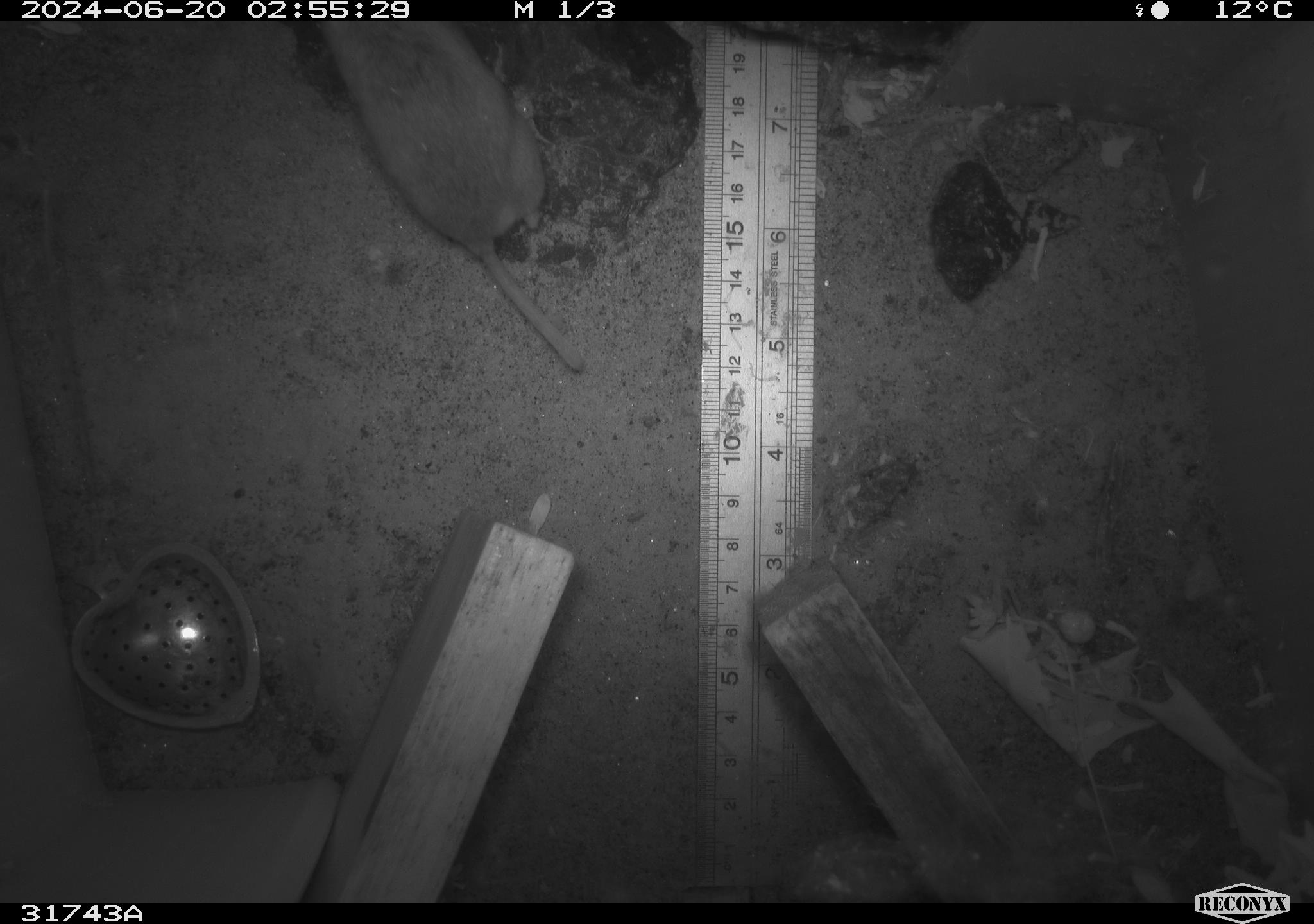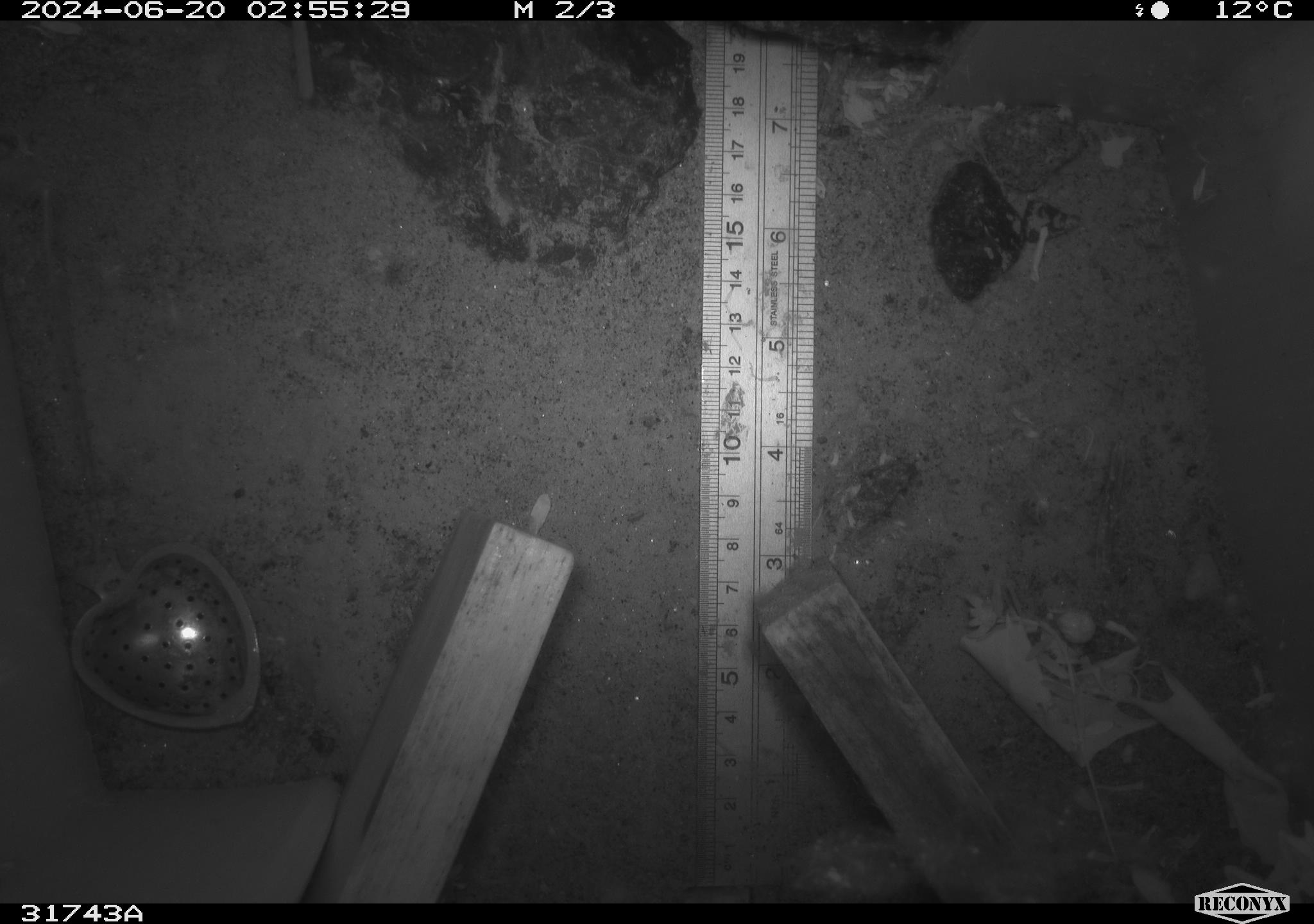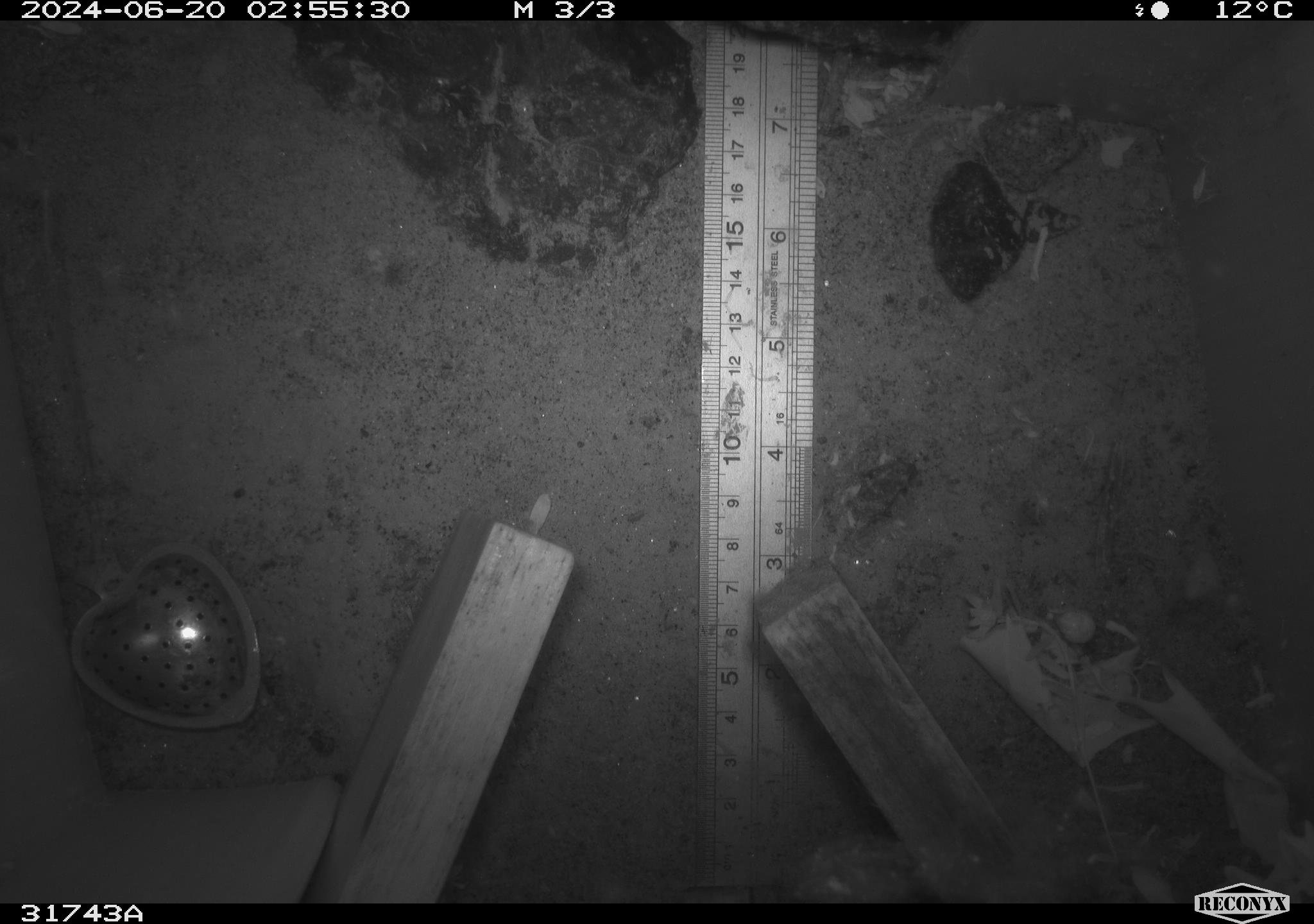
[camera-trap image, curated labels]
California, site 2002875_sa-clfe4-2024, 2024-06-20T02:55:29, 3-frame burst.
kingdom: Animalia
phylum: Chordata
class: Mammalia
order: Rodentia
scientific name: Rodentia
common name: rodent